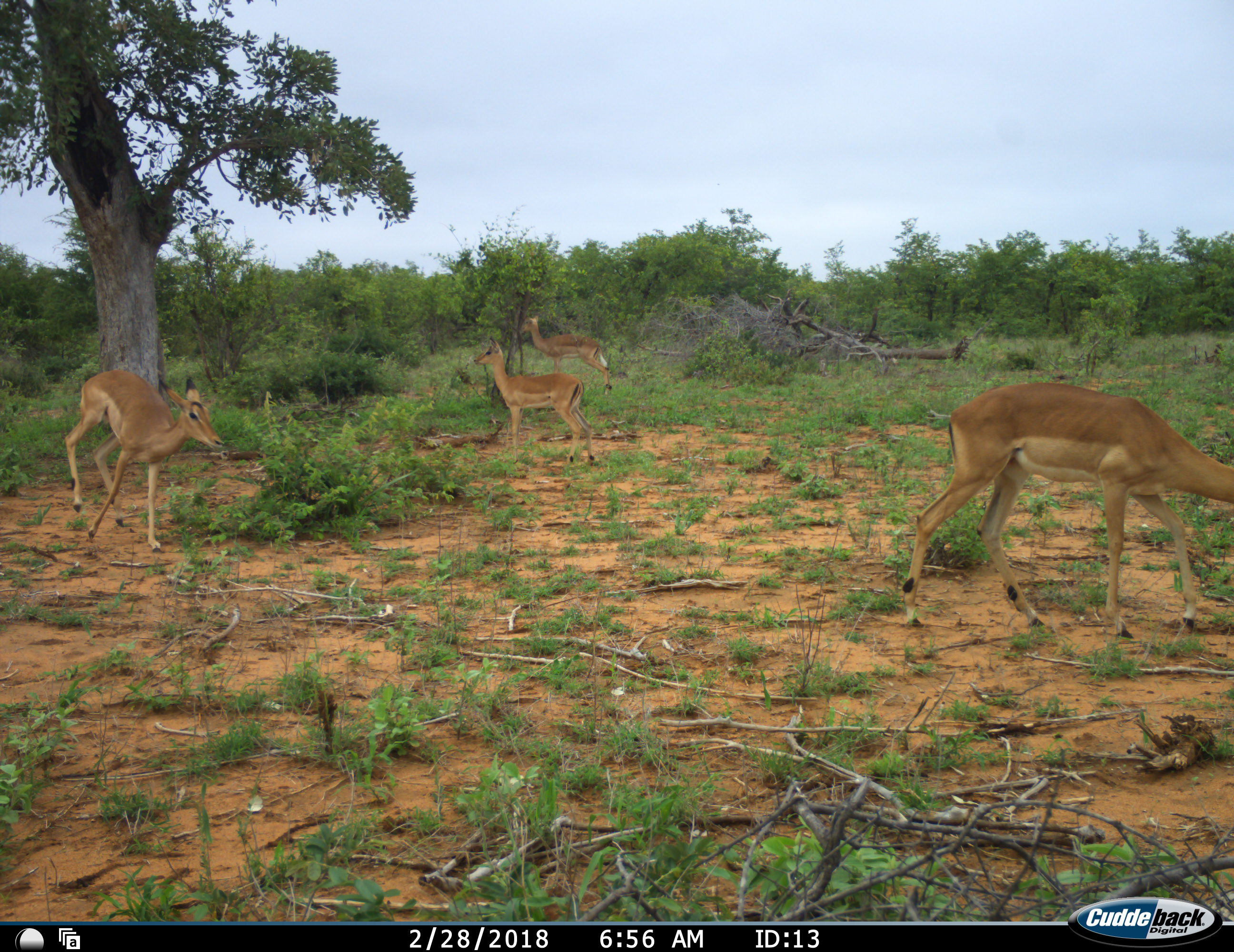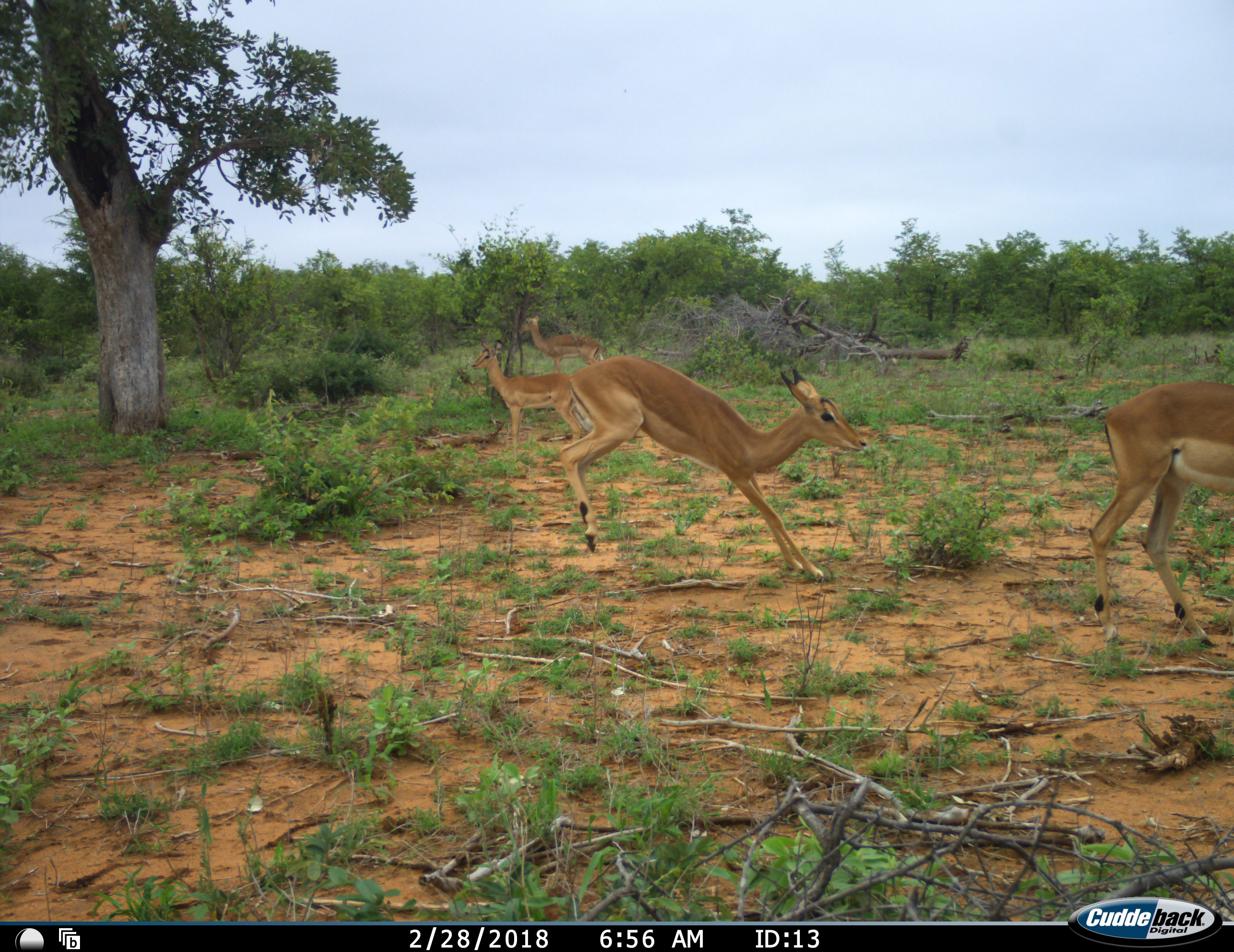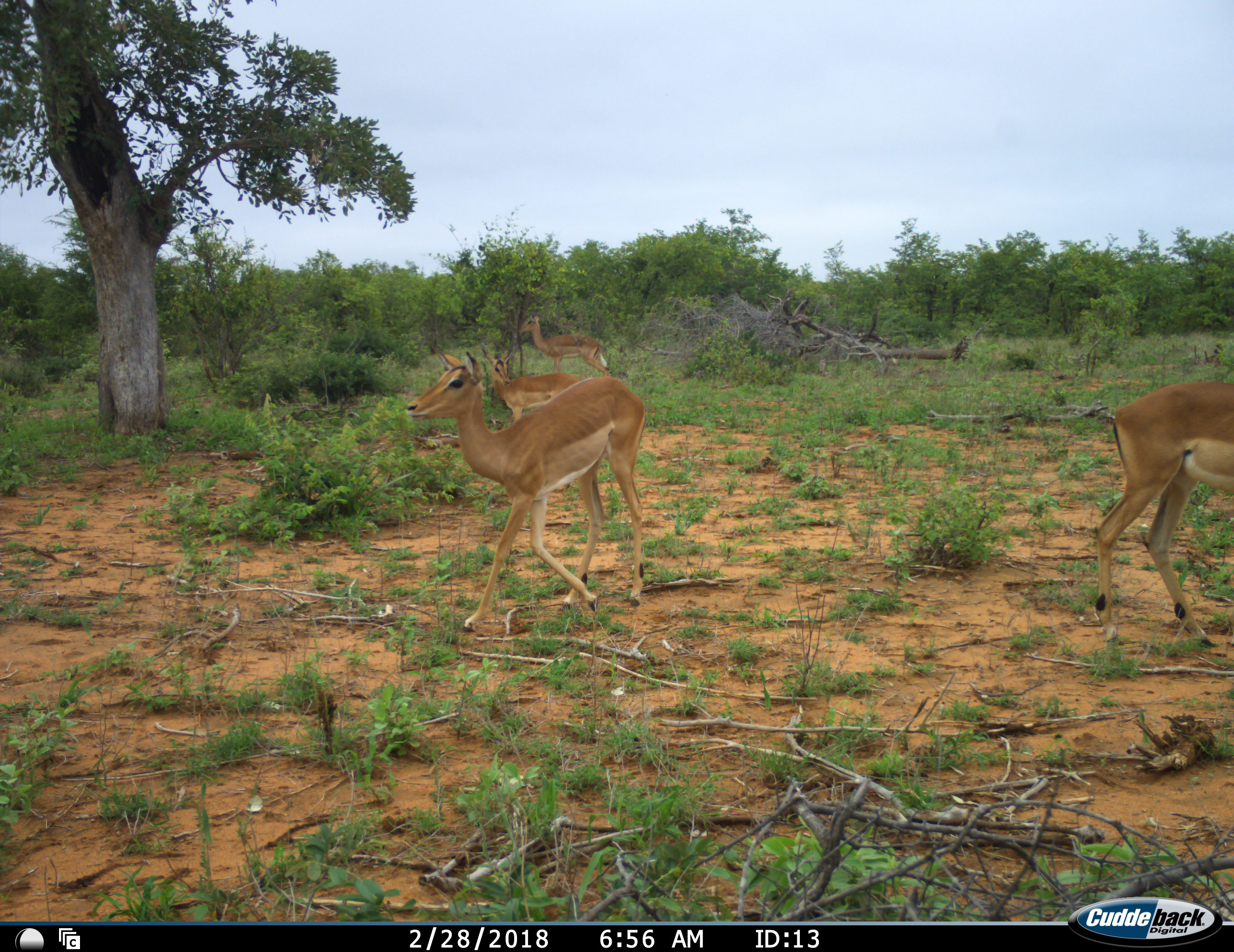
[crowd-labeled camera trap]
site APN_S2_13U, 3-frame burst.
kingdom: Animalia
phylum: Chordata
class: Mammalia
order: Artiodactyla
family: Bovidae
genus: Aepyceros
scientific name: Aepyceros melampus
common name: impala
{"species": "impala (Aepyceros melampus)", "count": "4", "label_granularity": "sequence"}